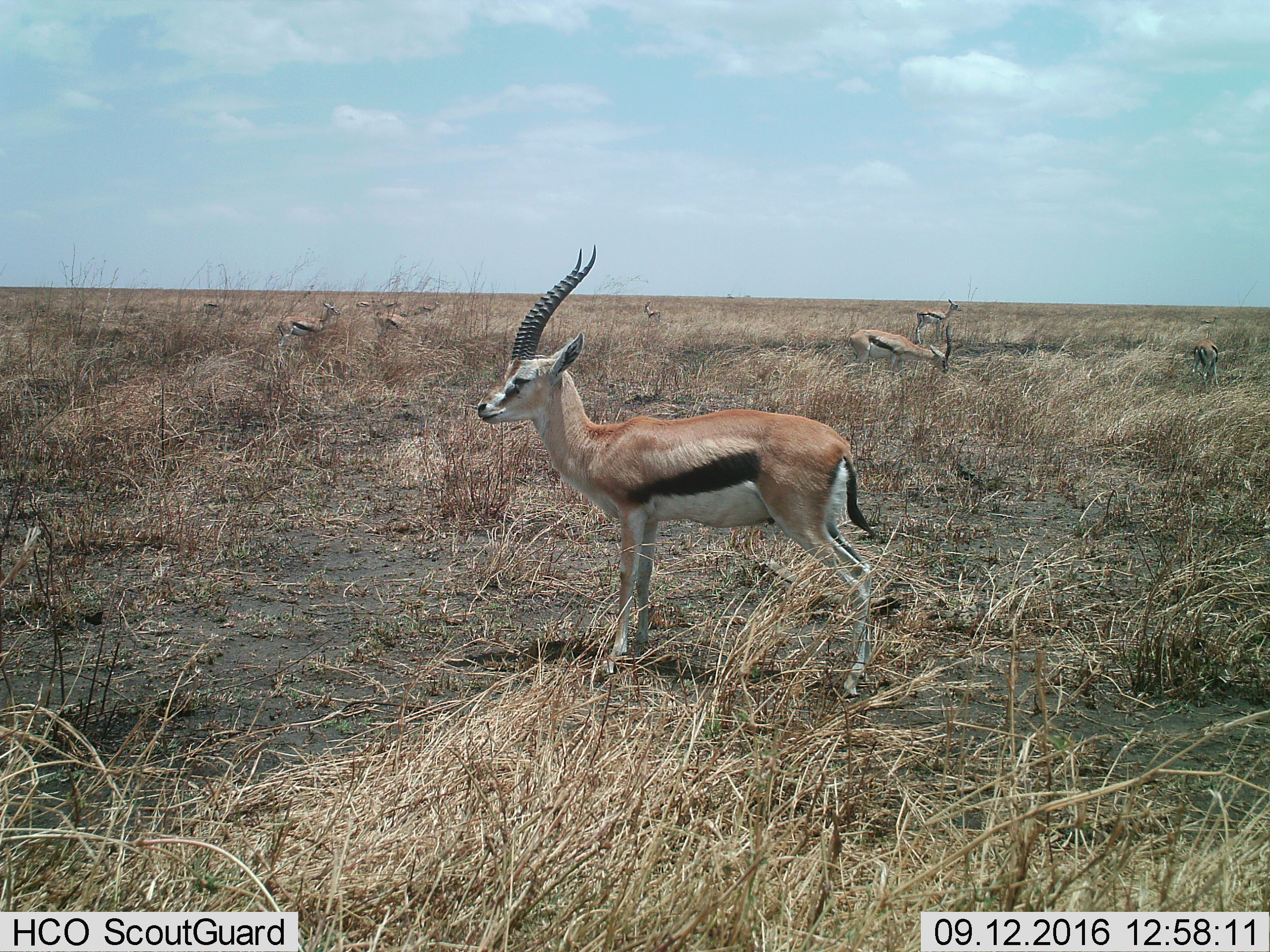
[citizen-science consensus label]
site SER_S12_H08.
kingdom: Animalia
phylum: Chordata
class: Mammalia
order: Artiodactyla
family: Bovidae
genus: Eudorcas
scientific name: Eudorcas thomsonii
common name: thomson's gazelle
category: gazellethomsons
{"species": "gazellethomsons (thomson's gazelle) (Eudorcas thomsonii)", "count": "11-50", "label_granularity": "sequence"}